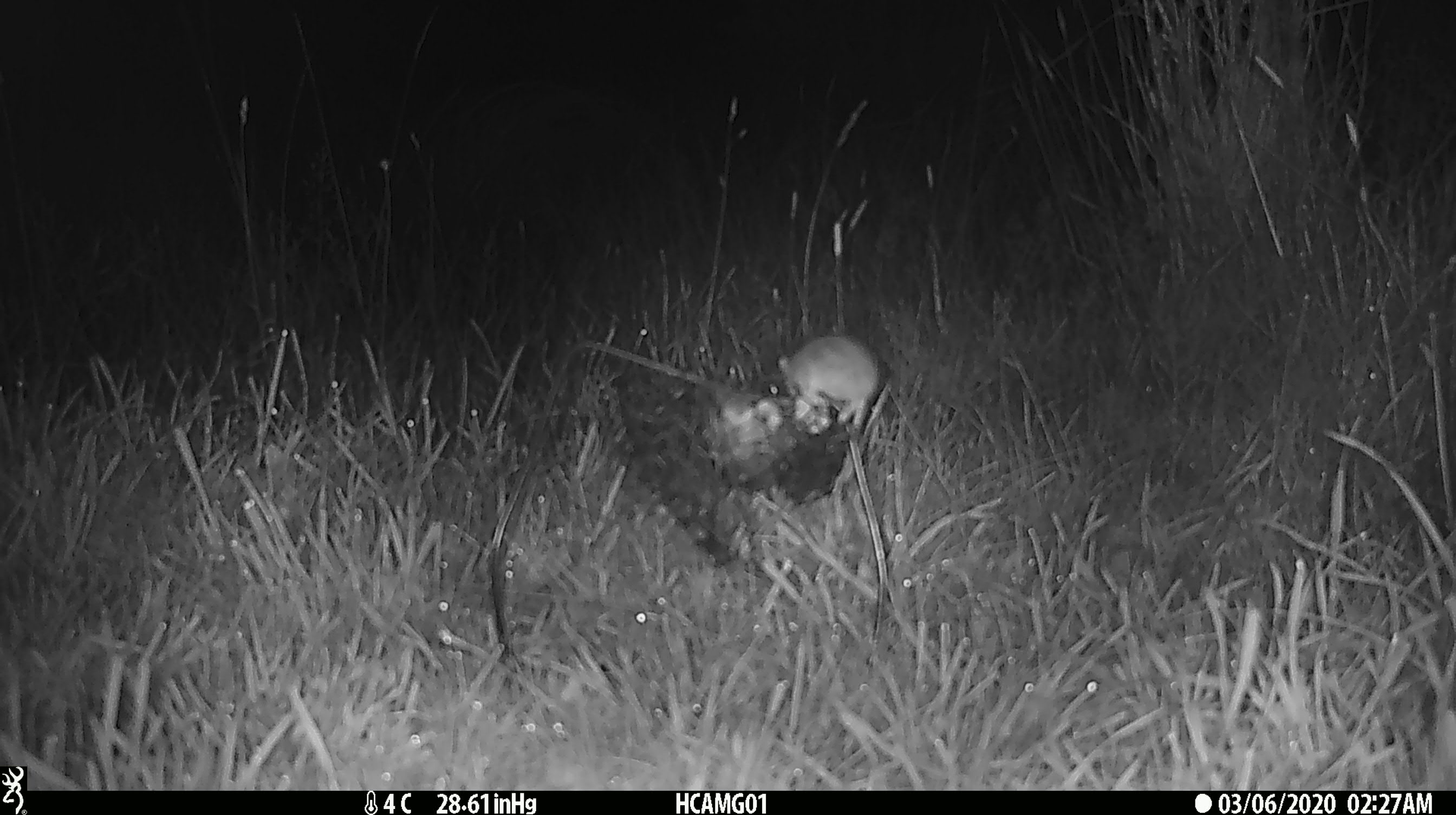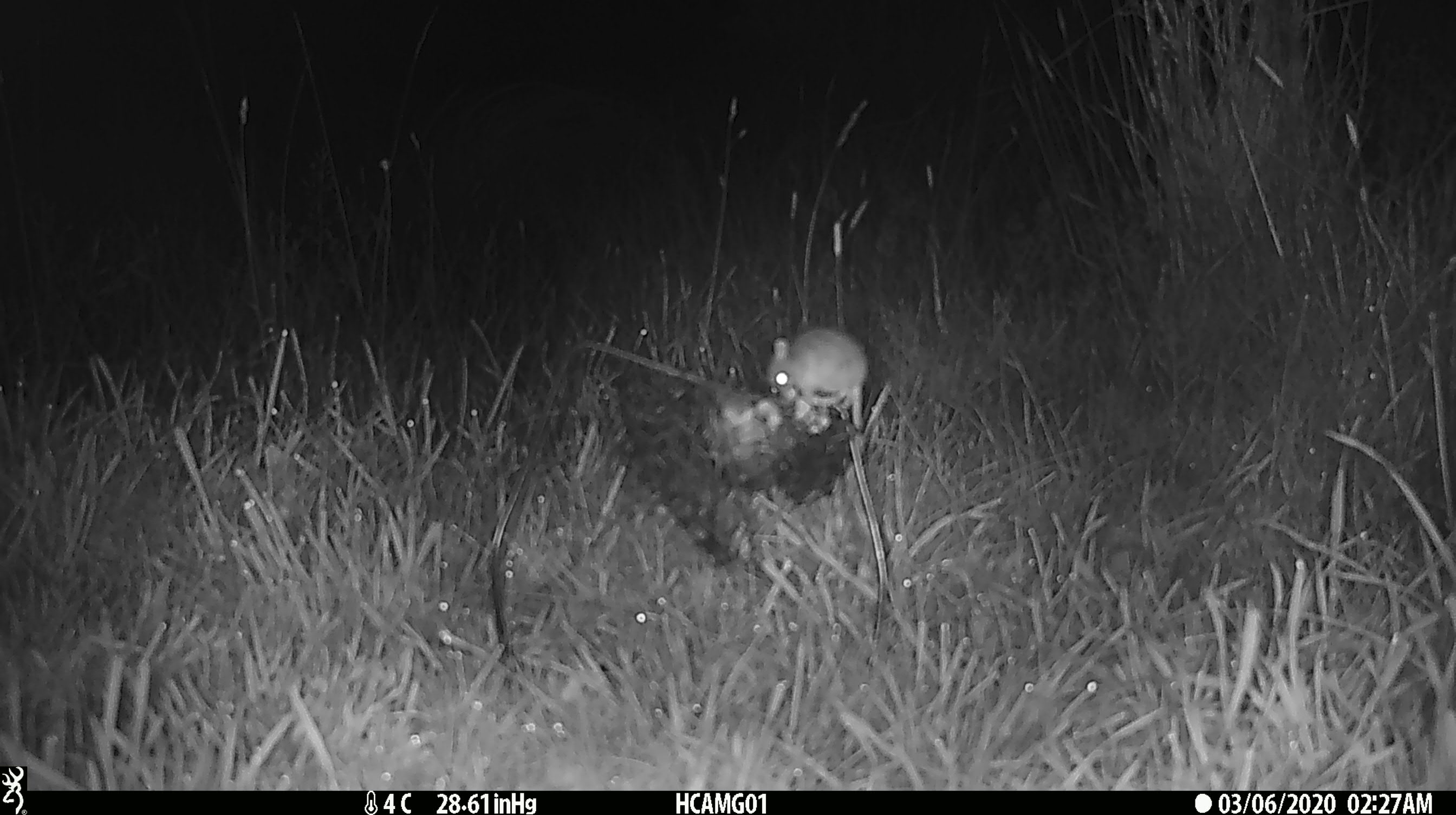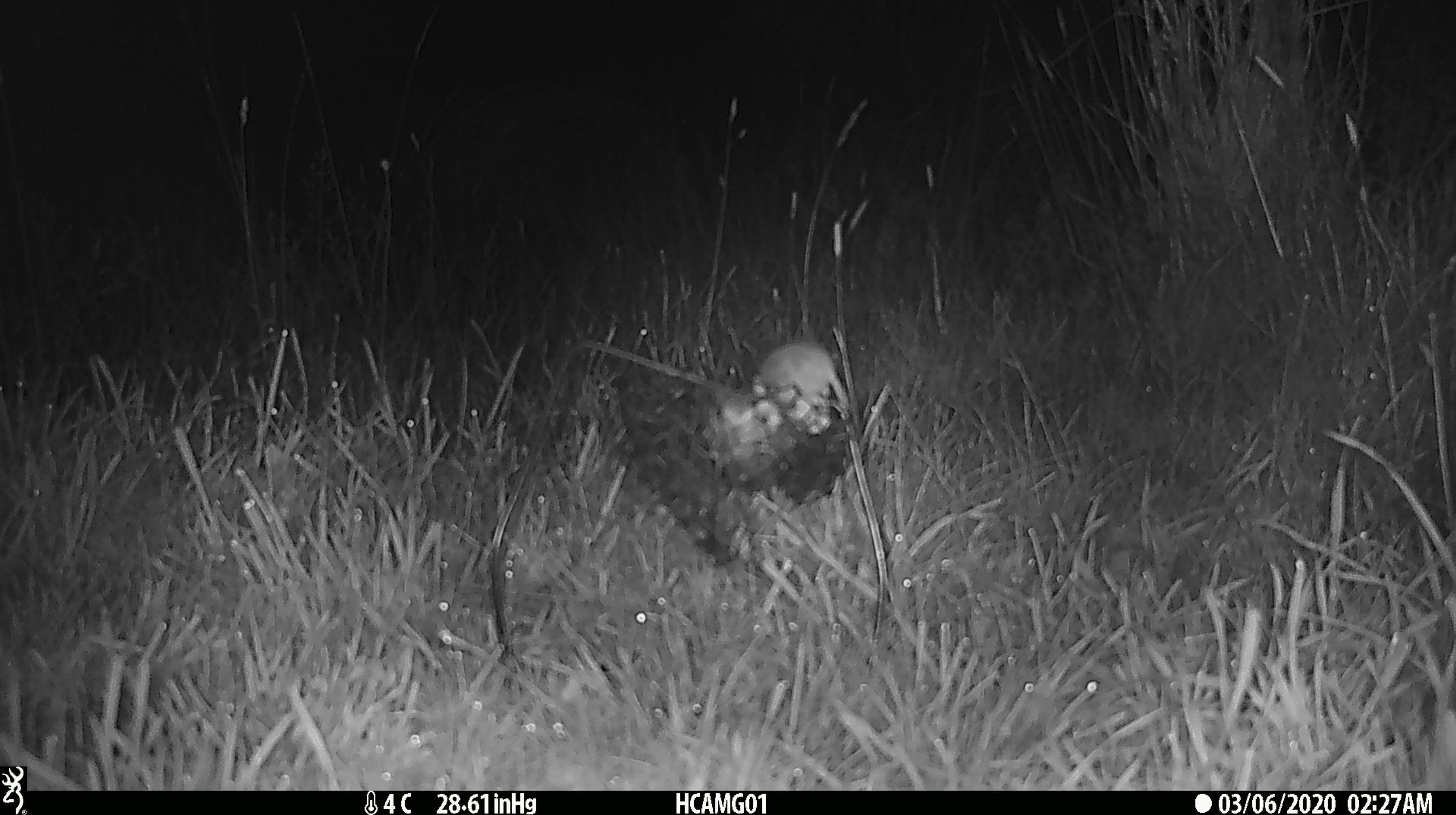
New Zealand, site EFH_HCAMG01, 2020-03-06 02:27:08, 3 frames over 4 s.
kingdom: Animalia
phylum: Chordata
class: Mammalia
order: Rodentia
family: Muridae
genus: Mus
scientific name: Mus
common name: mouse